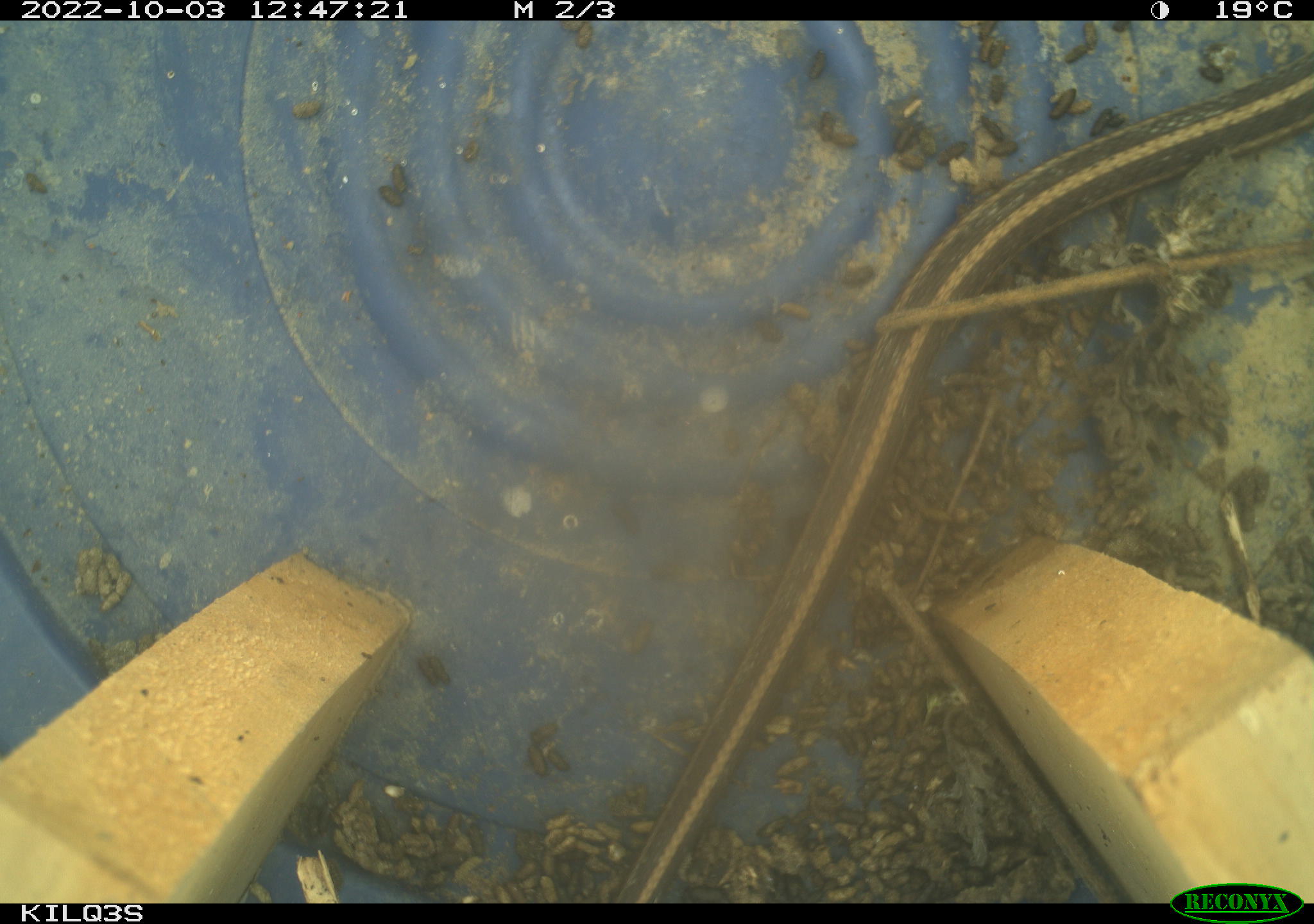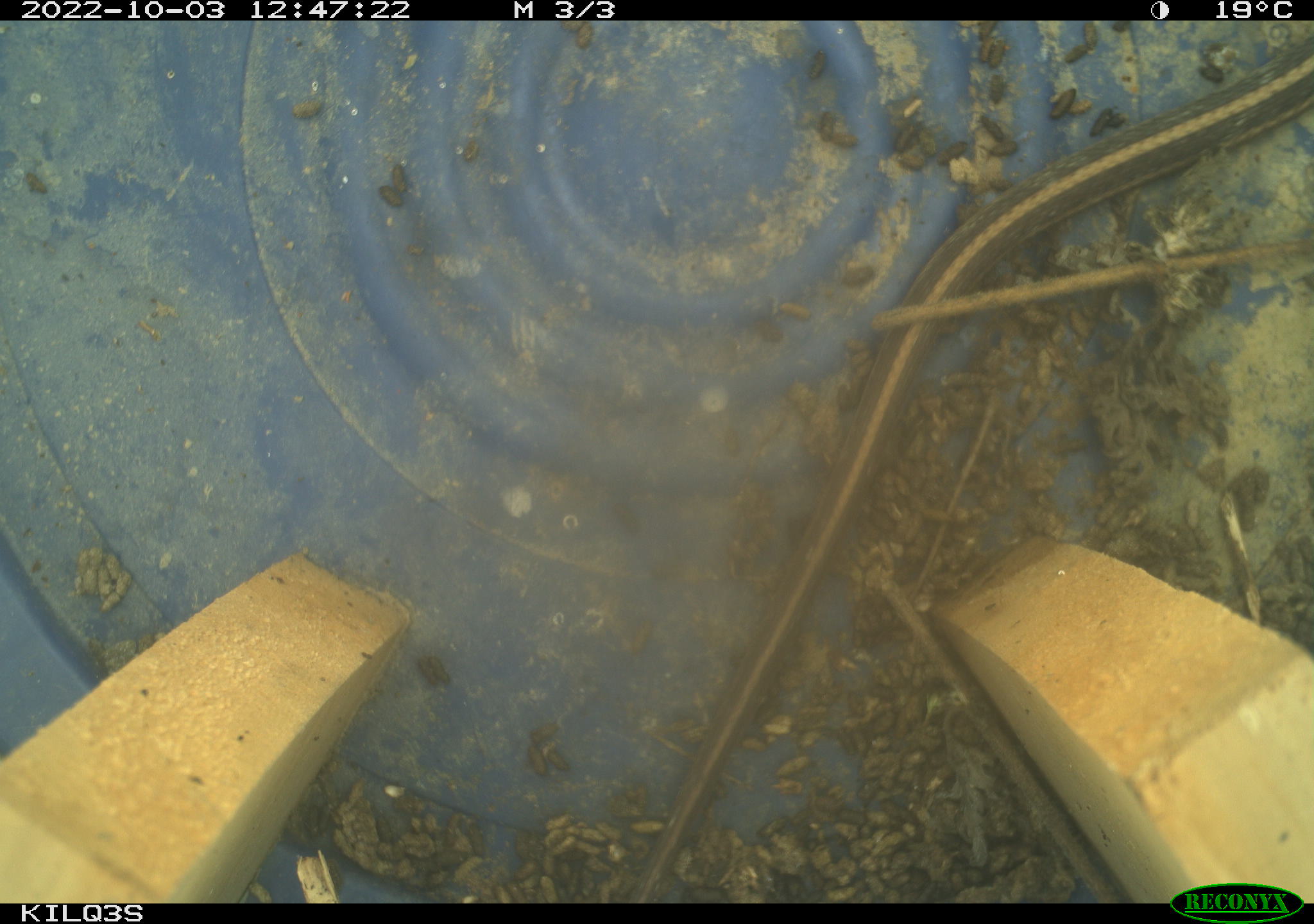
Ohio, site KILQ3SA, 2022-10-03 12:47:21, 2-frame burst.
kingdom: Animalia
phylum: Chordata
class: Reptilia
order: Squamata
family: Colubridae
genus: Thamnophis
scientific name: Thamnophis sirtalis sirtalis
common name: eastern gartersnake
Eastern gartersnake (Thamnophis sirtalis sirtalis).